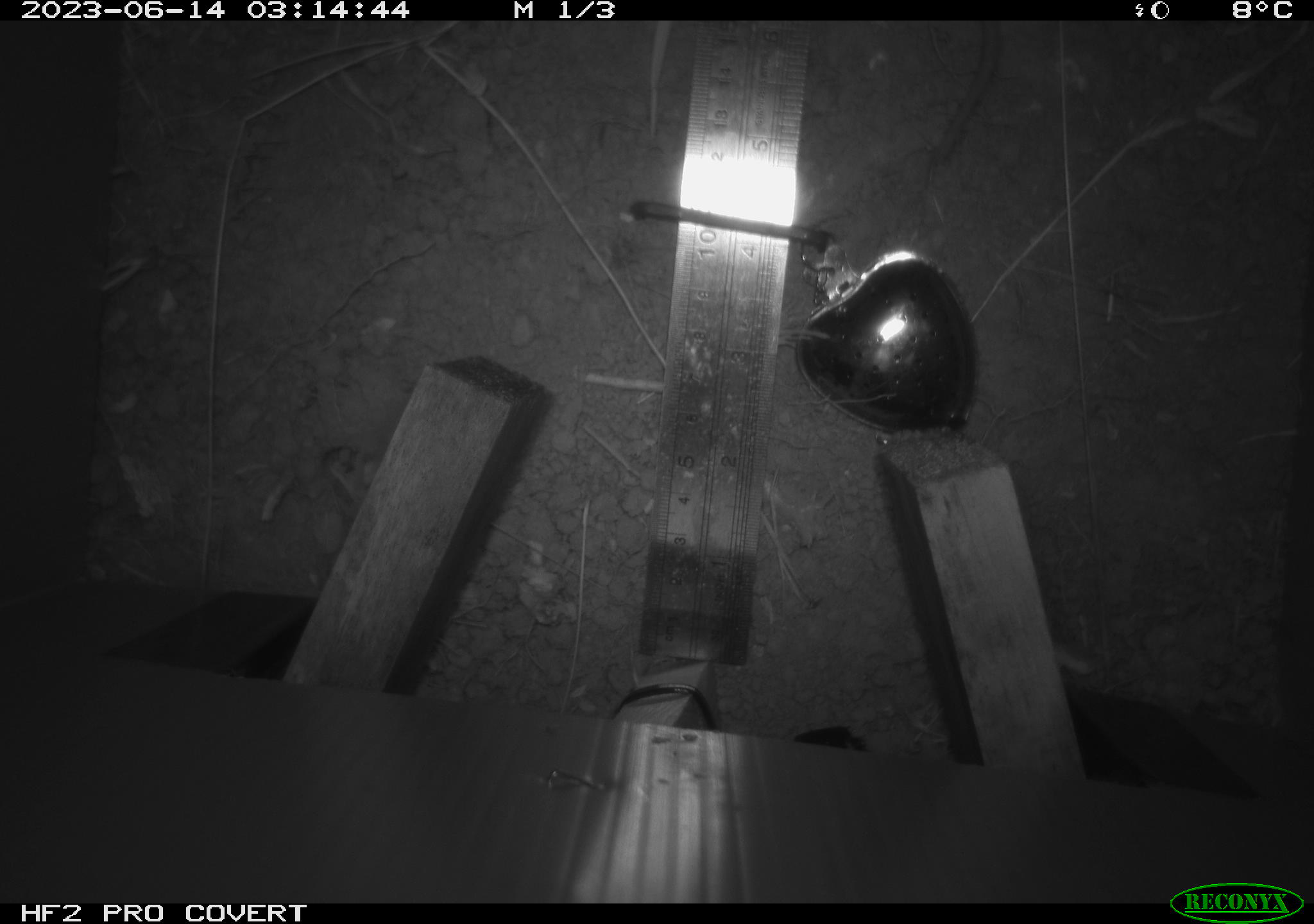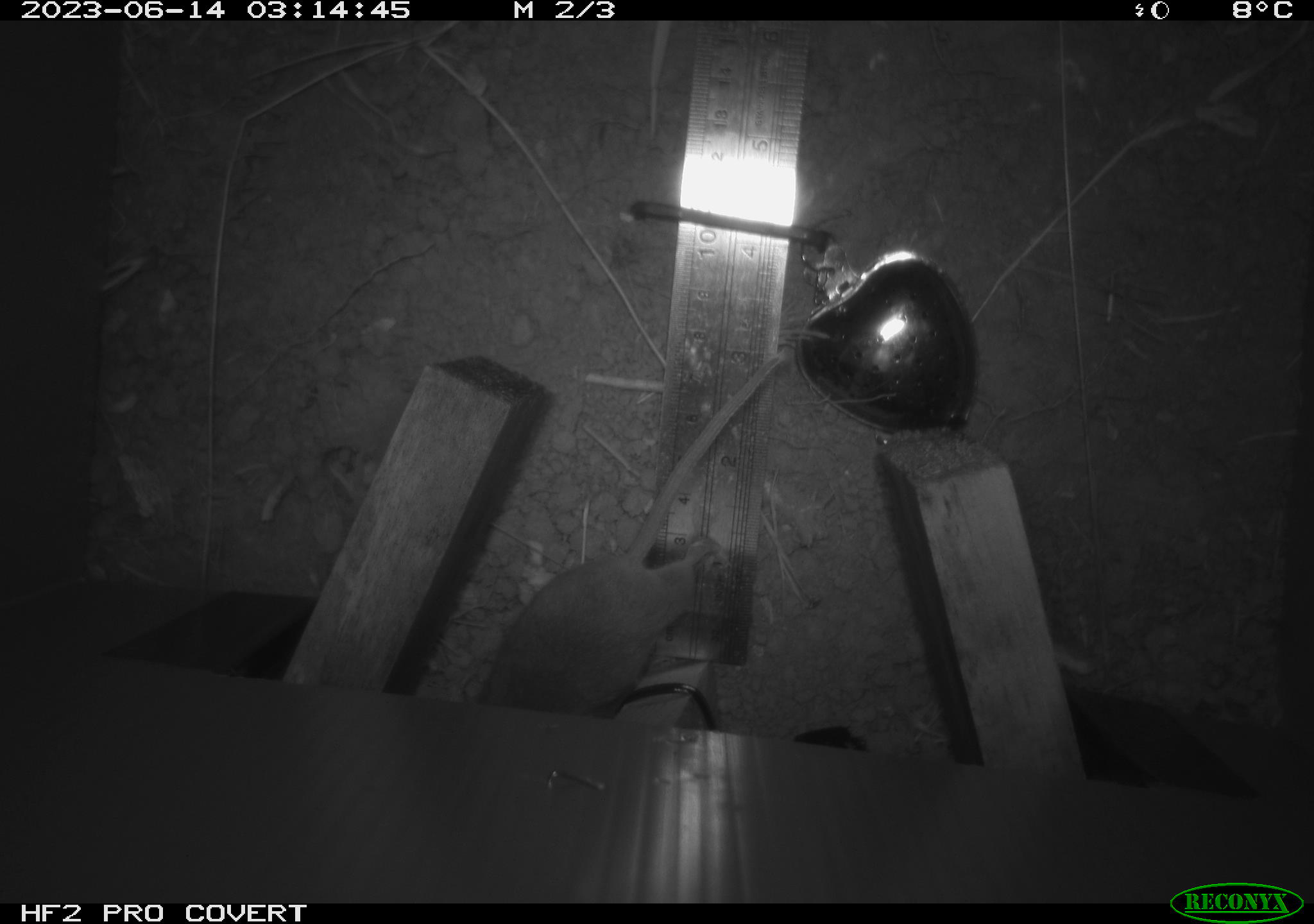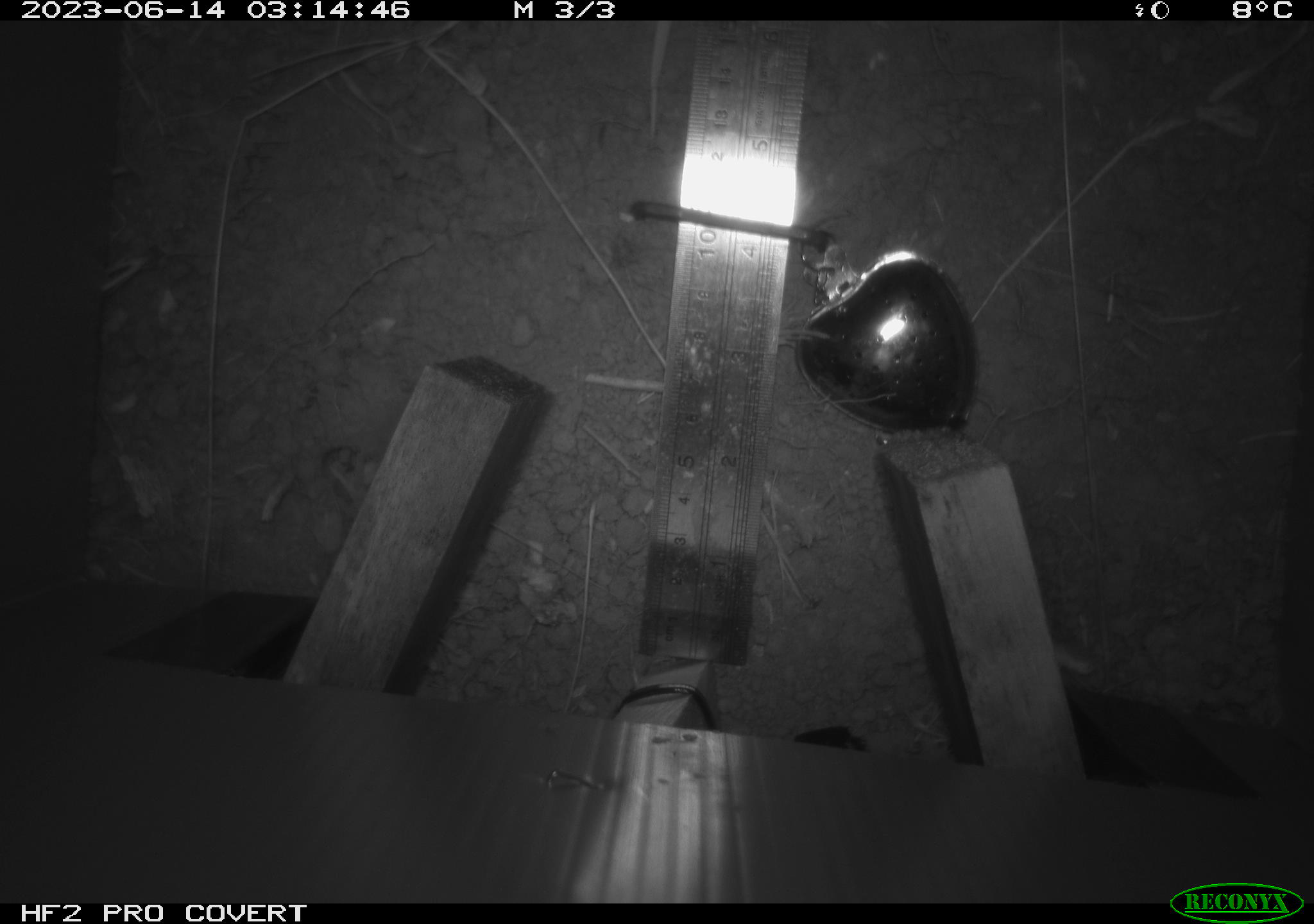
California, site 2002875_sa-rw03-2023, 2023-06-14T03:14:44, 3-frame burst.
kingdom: Animalia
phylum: Chordata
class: Mammalia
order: Rodentia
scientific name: Rodentia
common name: mouse species